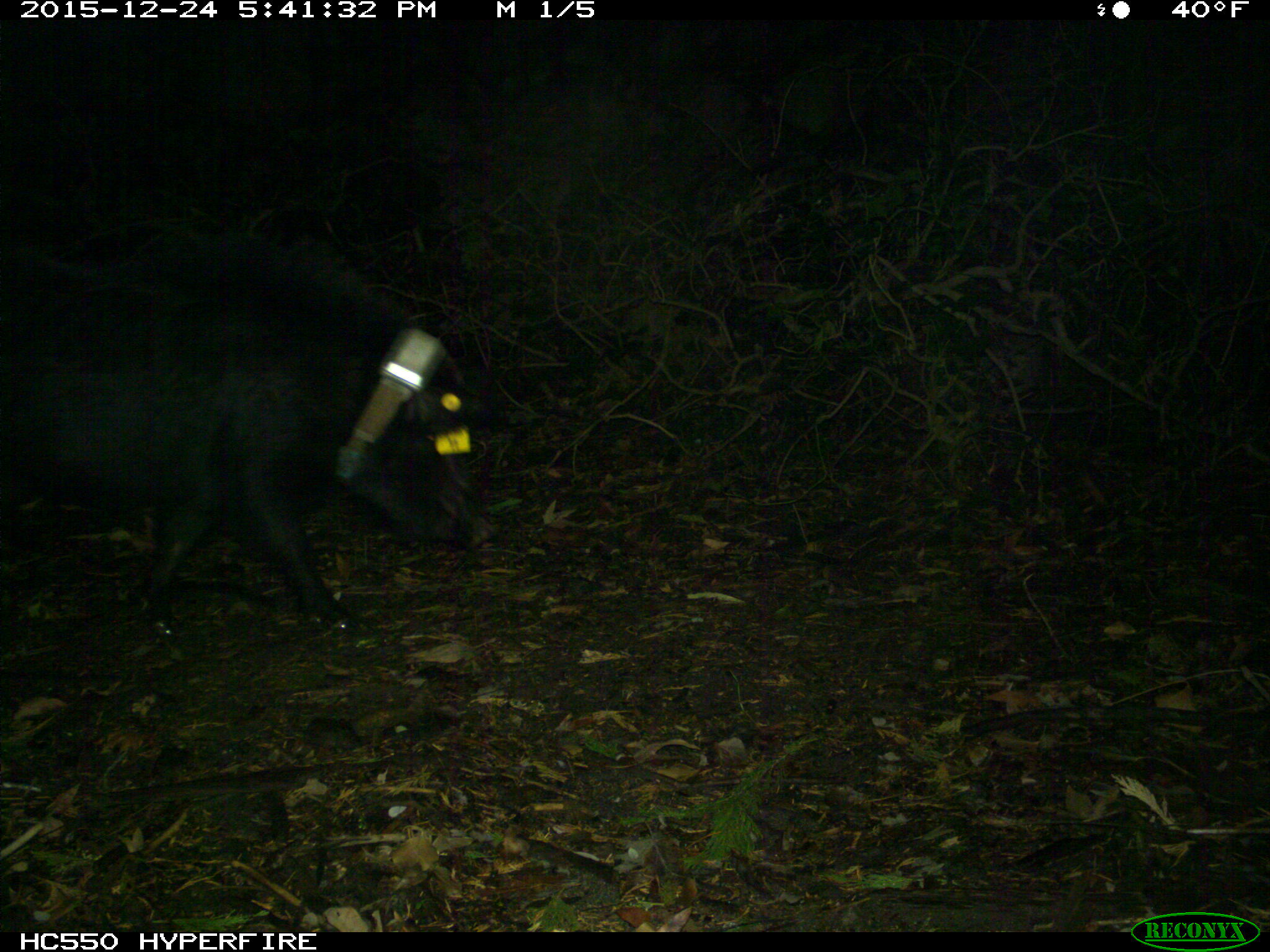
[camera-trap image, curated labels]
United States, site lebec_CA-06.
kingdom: Animalia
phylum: Chordata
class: Mammalia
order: Artiodactyla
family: Suidae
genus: Sus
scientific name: Sus scrofa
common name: wild boar